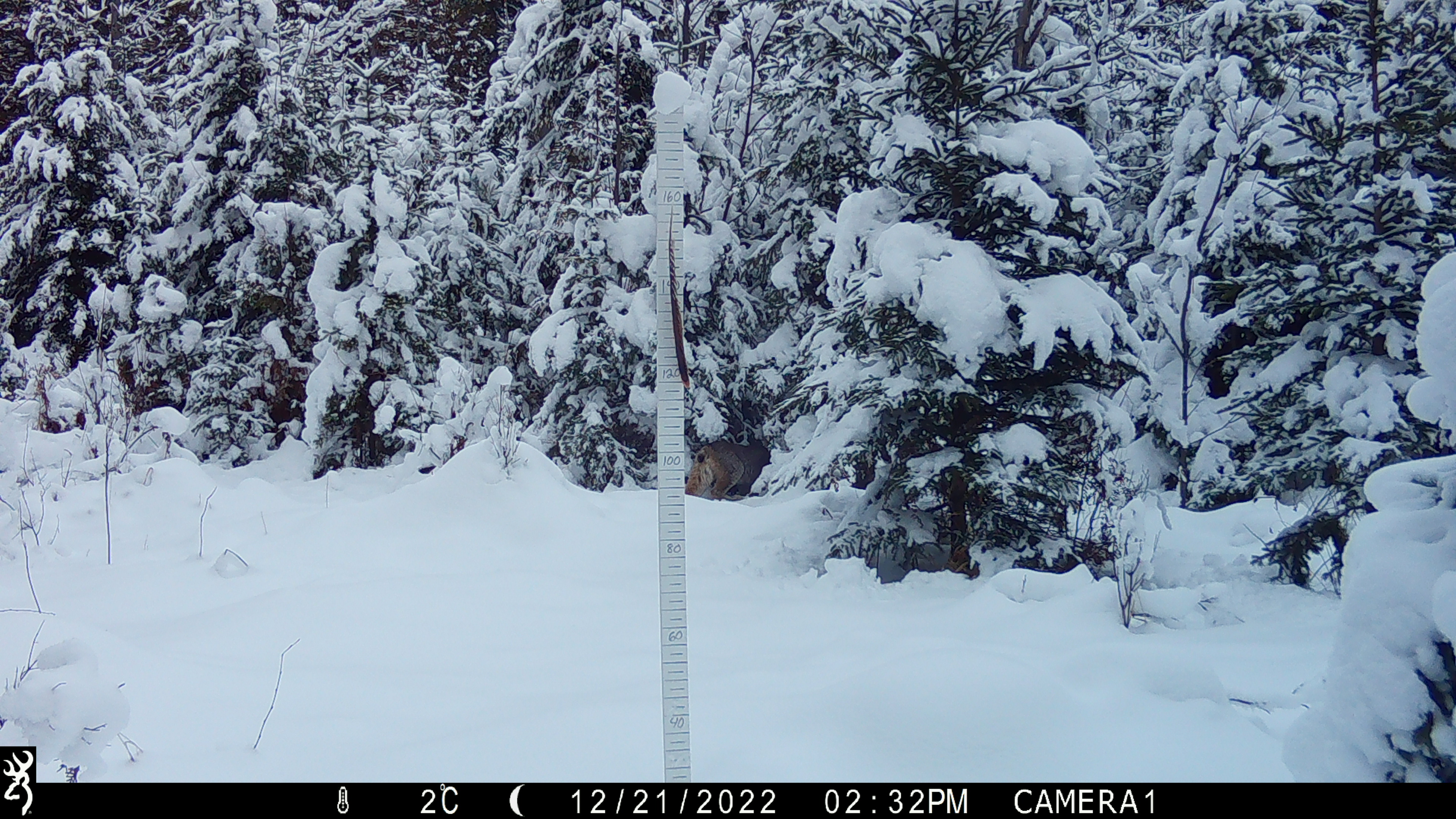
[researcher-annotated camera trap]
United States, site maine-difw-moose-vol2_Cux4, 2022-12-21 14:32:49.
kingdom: Animalia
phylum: Chordata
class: Mammalia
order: Carnivora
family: Felidae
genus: Lynx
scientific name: Lynx canadensis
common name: canada lynx